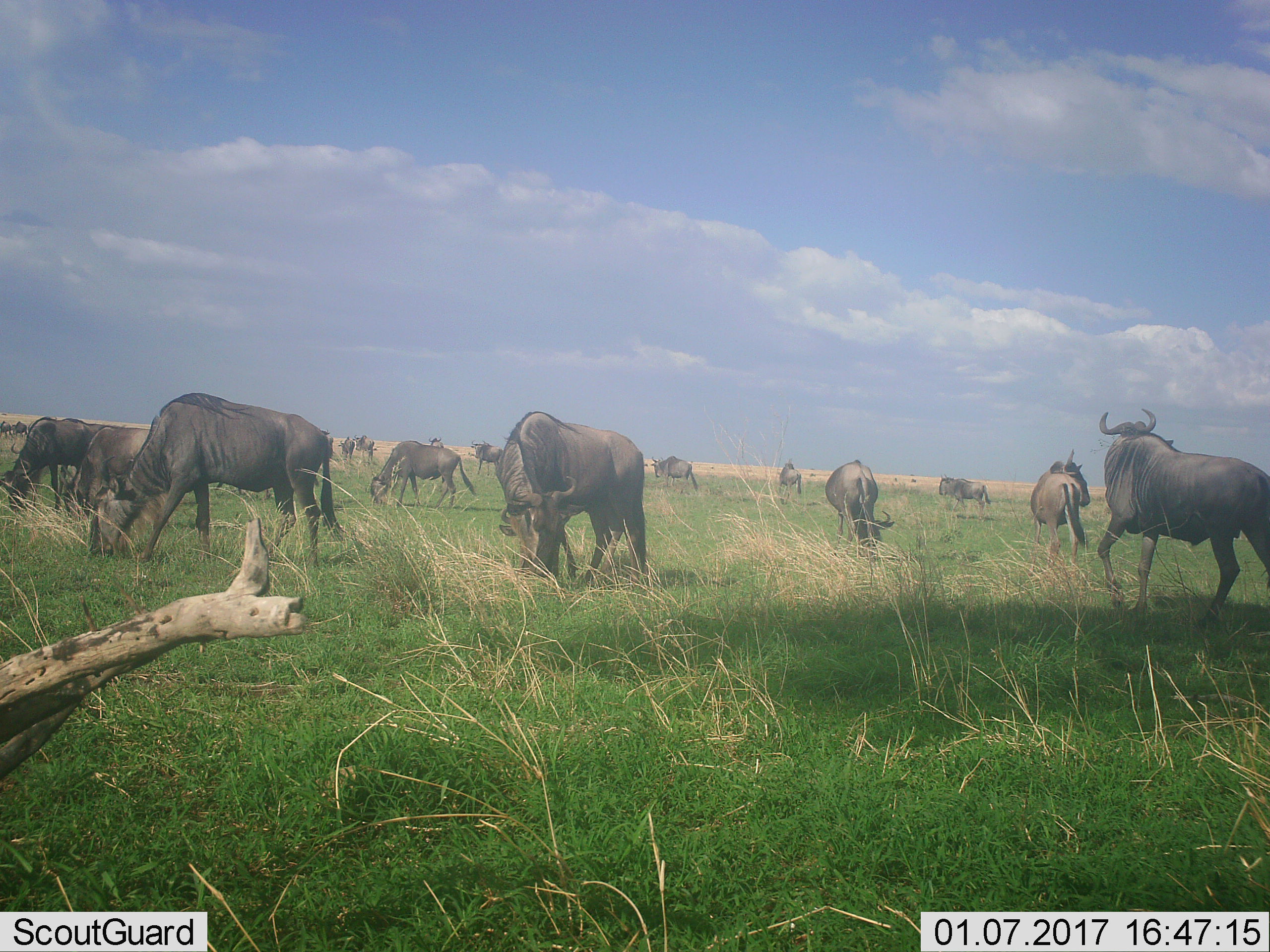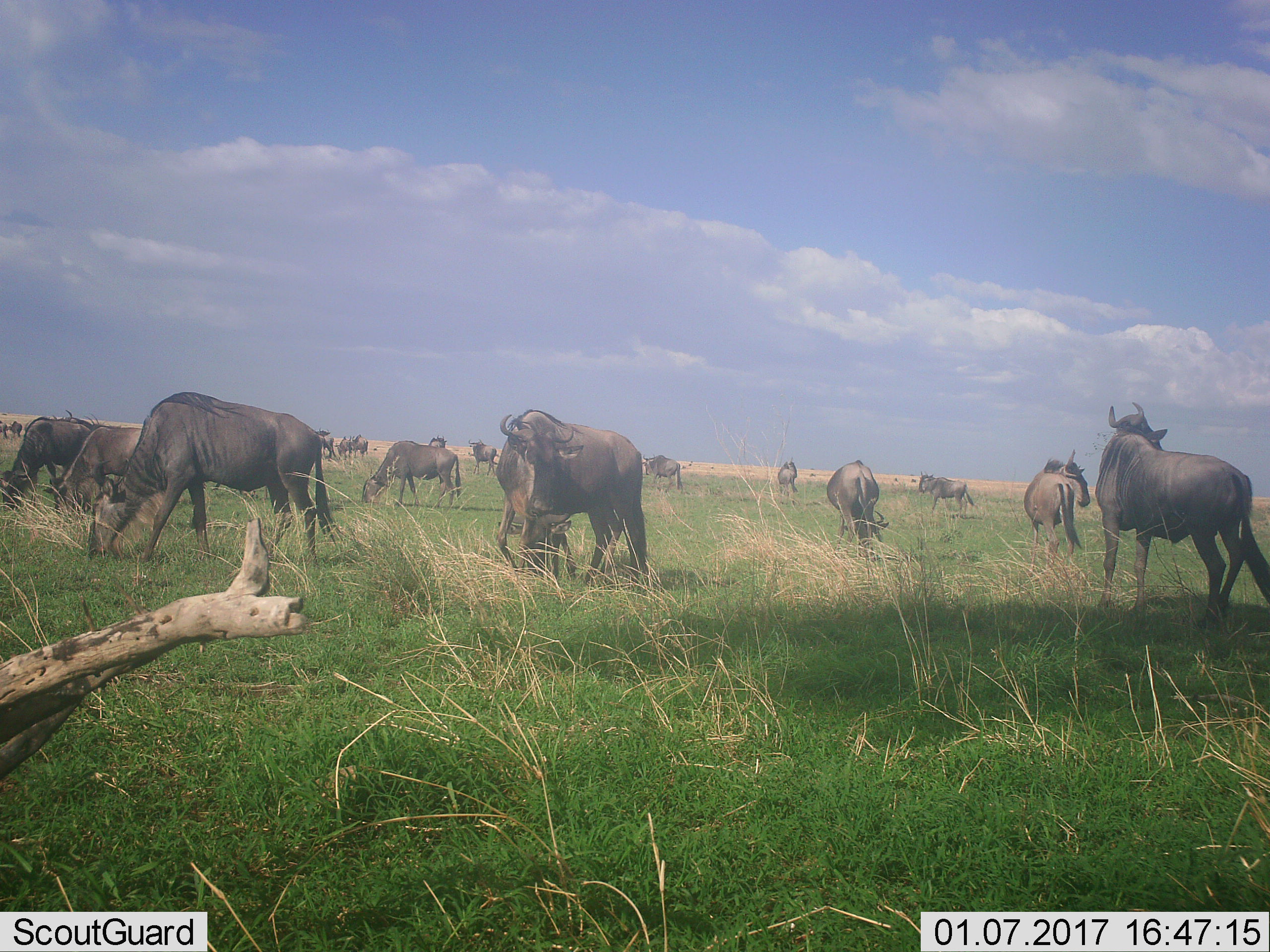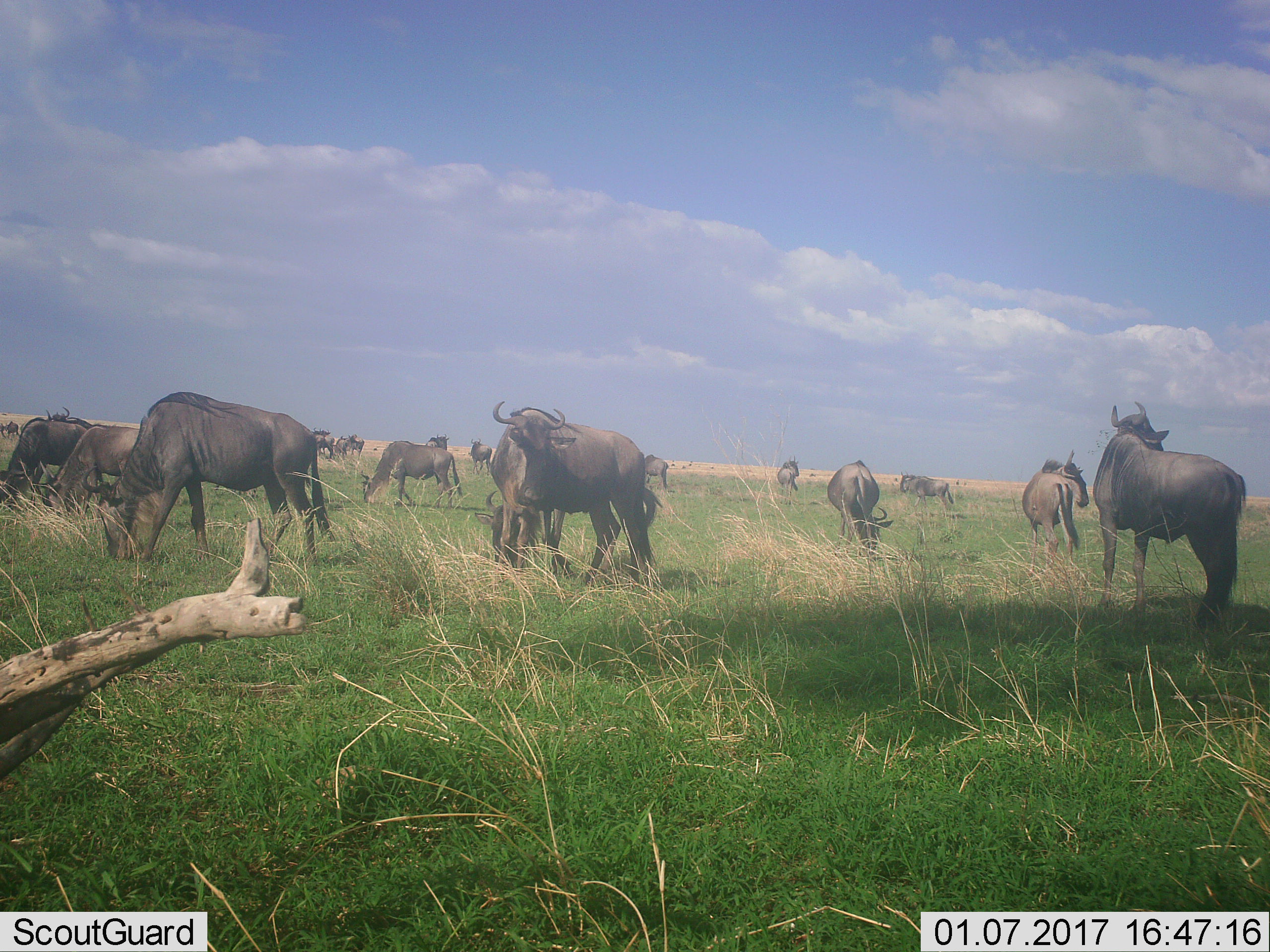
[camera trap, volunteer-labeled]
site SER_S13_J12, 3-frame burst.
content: unidentified animal